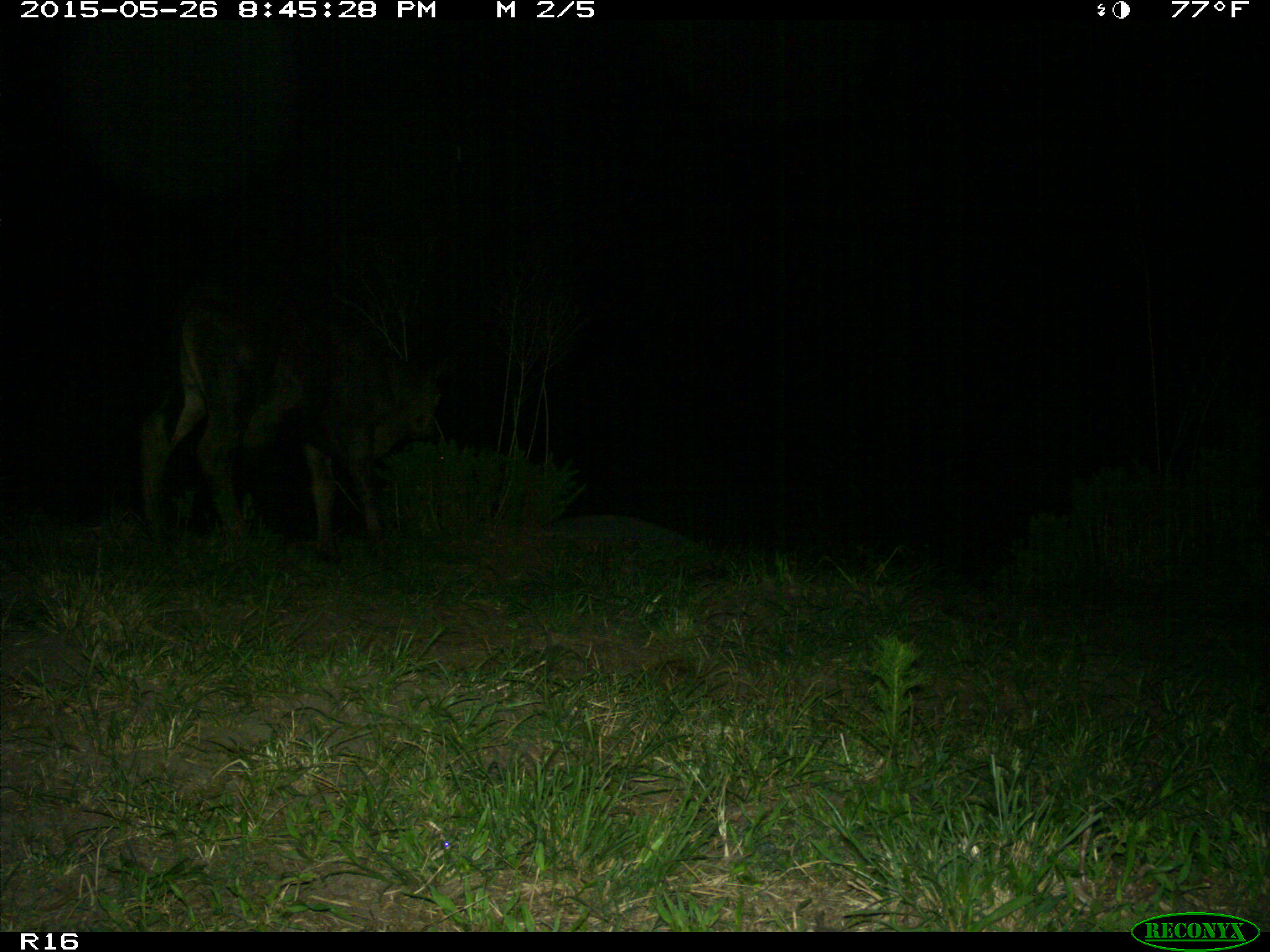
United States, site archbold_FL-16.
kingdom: Animalia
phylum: Chordata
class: Mammalia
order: Artiodactyla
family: Bovidae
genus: Bos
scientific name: Bos taurus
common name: domestic cow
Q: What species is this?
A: Bos taurus (domestic cow).